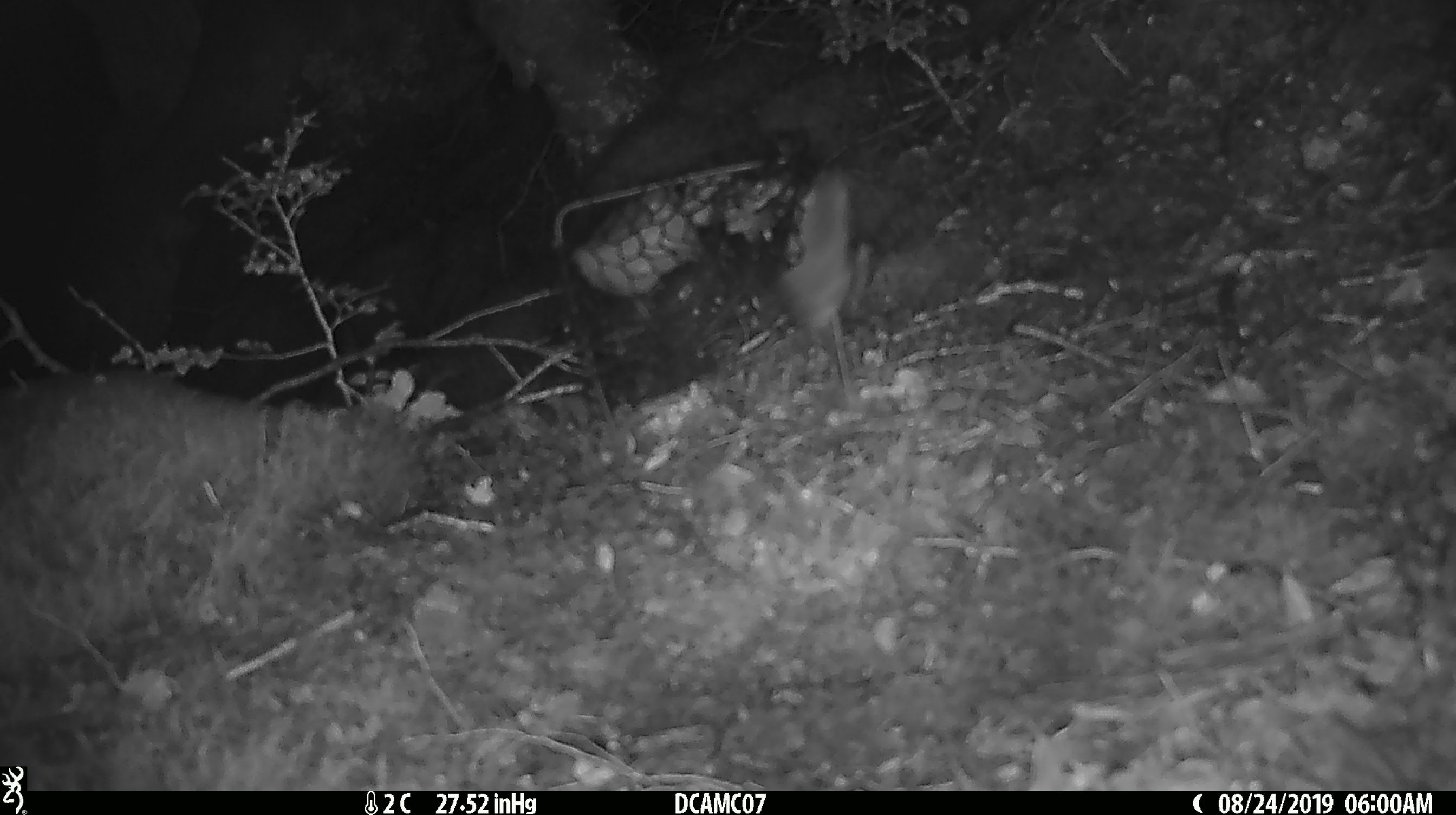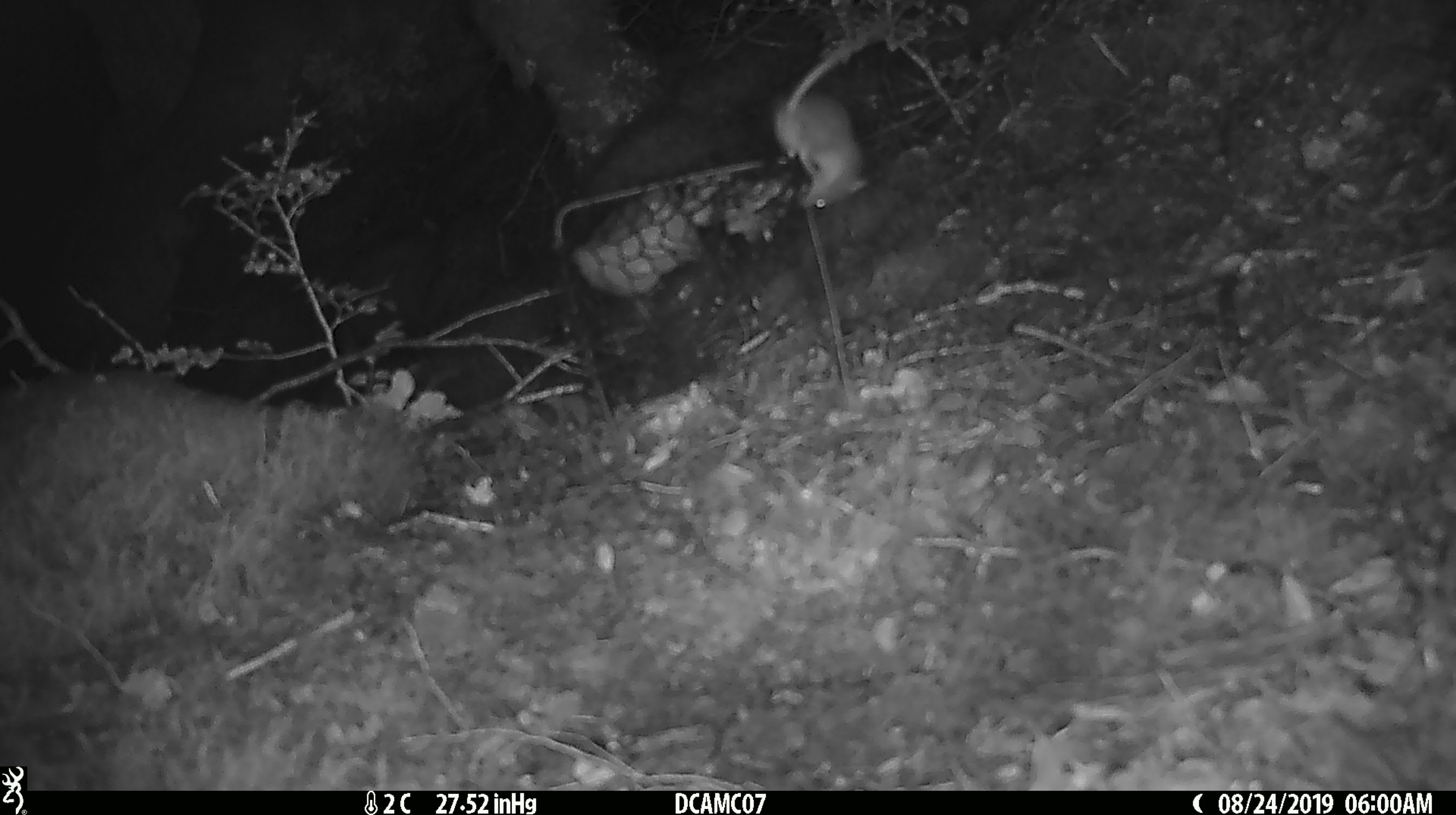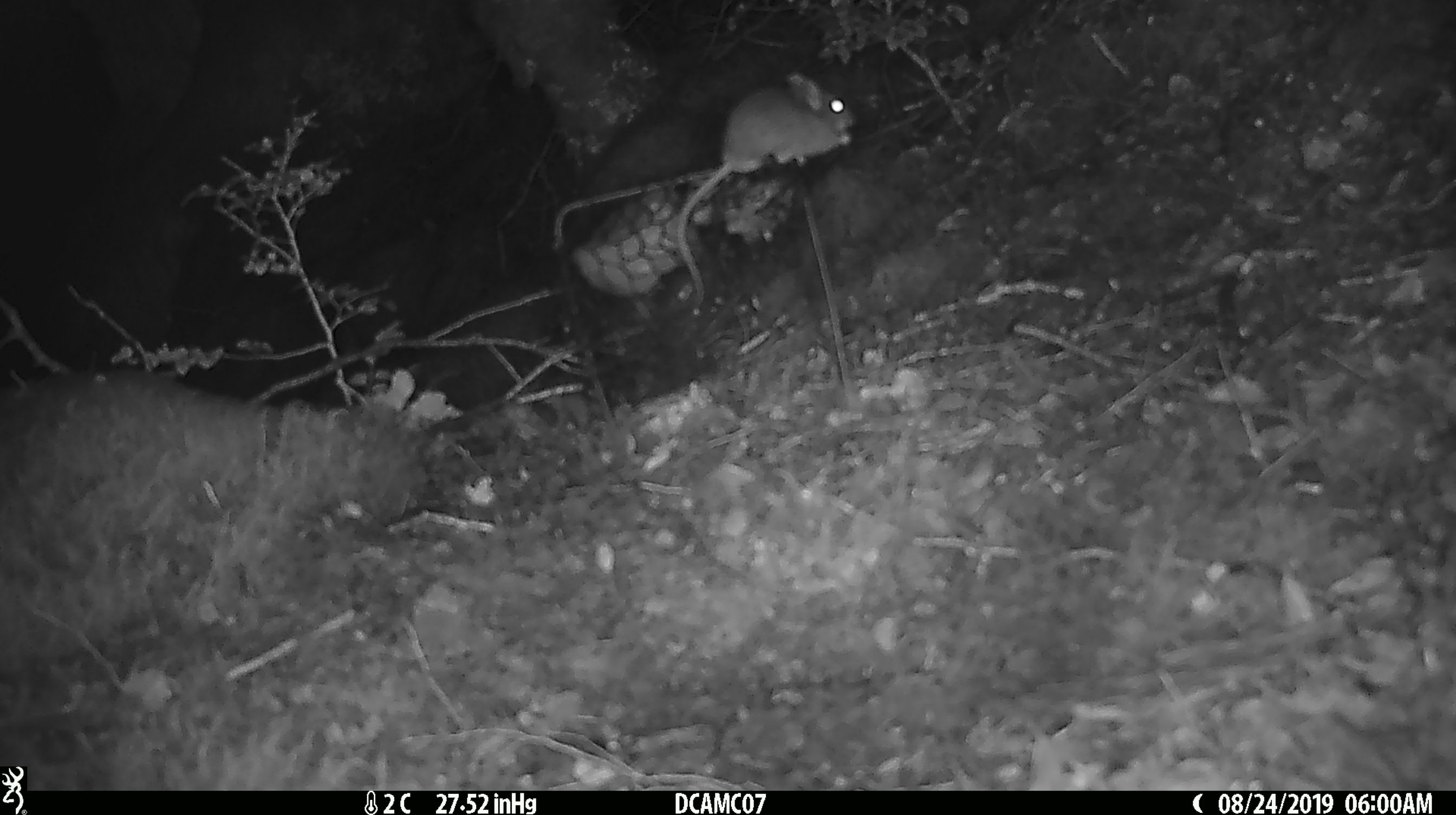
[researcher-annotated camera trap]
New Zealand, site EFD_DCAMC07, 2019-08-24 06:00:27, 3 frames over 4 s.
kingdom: Animalia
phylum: Chordata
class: Mammalia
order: Rodentia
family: Muridae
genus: Mus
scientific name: Mus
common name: mouse